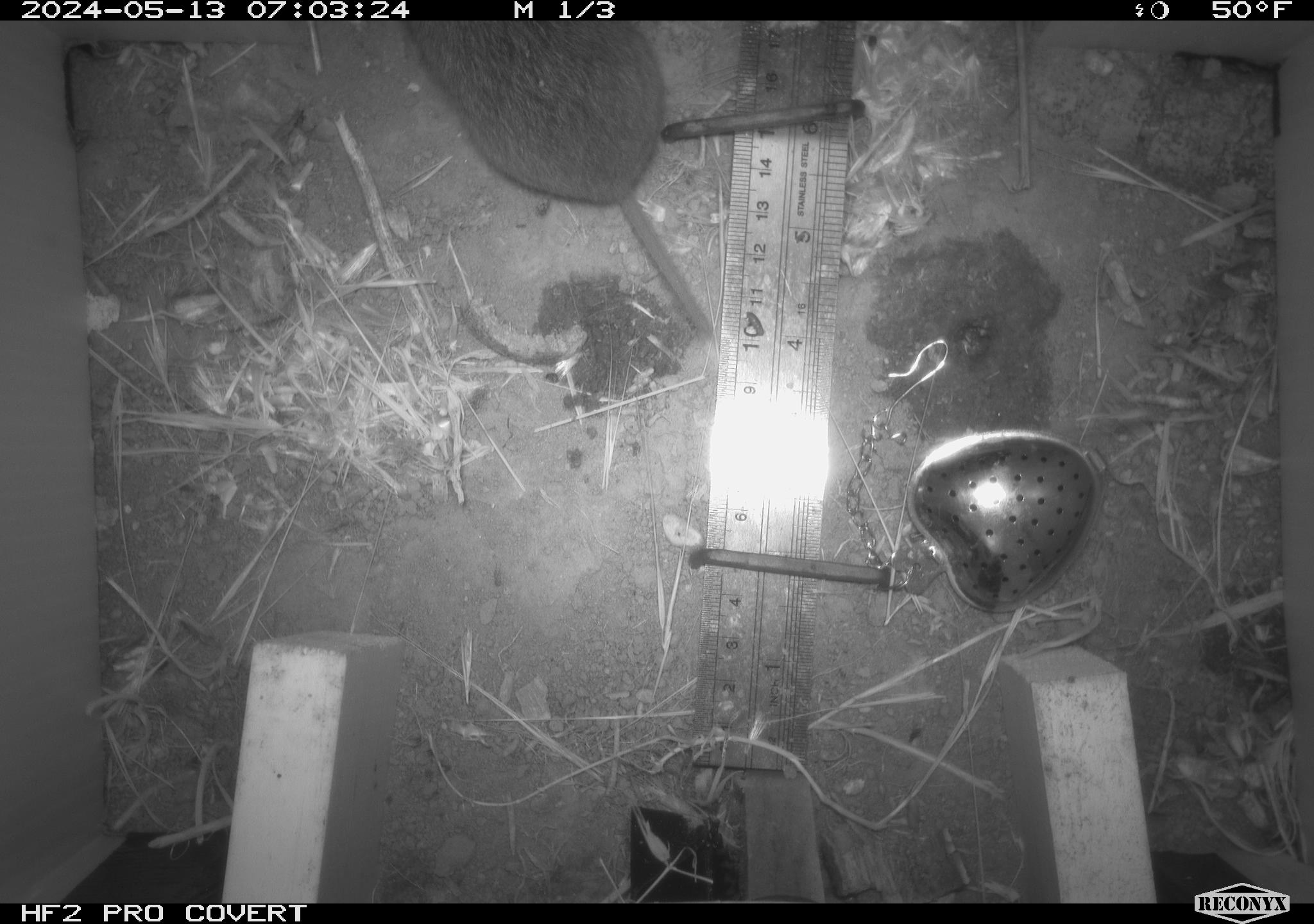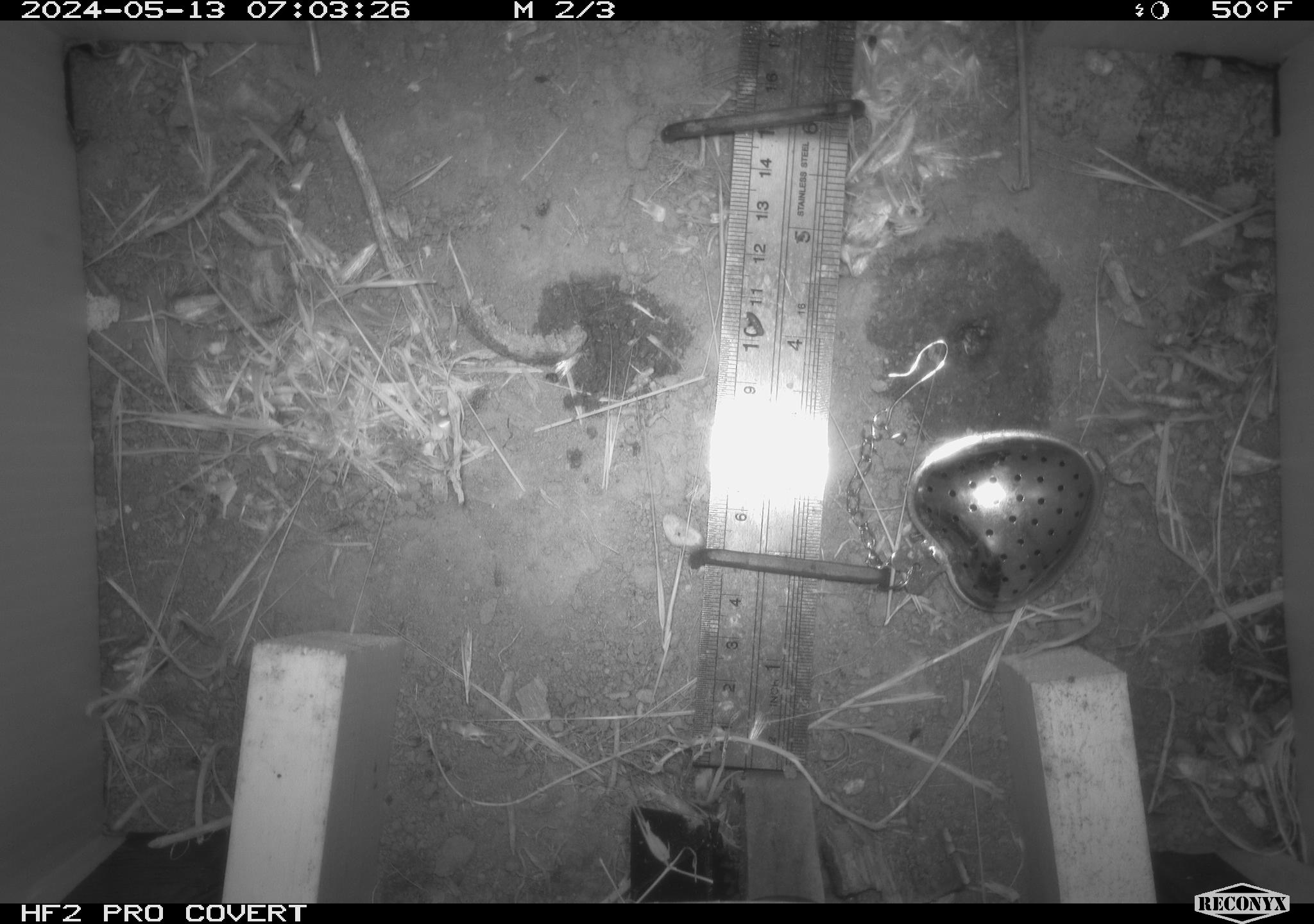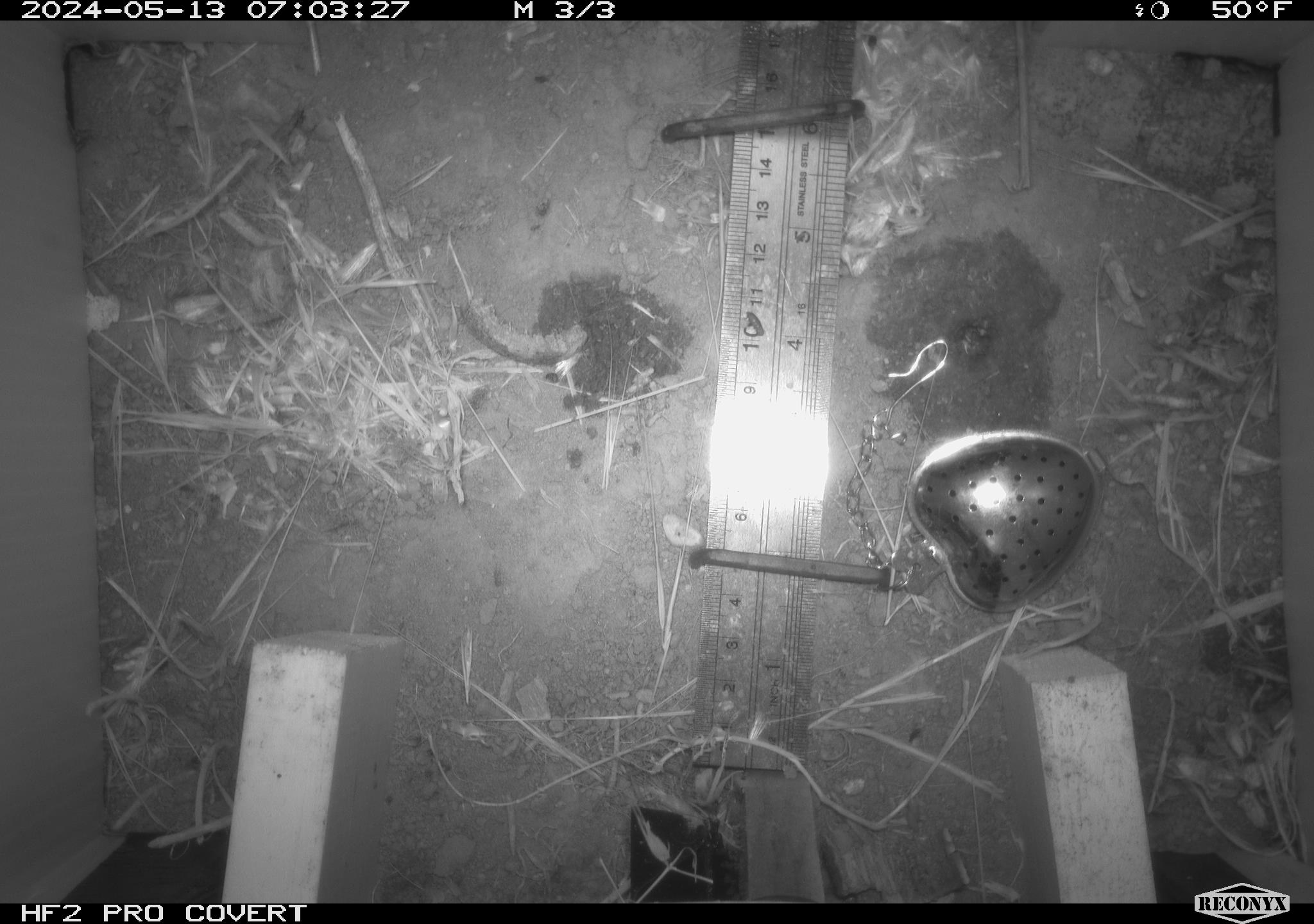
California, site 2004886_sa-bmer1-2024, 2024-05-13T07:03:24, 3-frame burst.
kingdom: Animalia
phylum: Chordata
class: Mammalia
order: Rodentia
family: Cricetidae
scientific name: Arvicolinae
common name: voles, lemmings, and muskrats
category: arvicolinae subfamily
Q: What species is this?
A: Arvicolinae subfamily (voles, lemmings, and muskrats) (Arvicolinae).